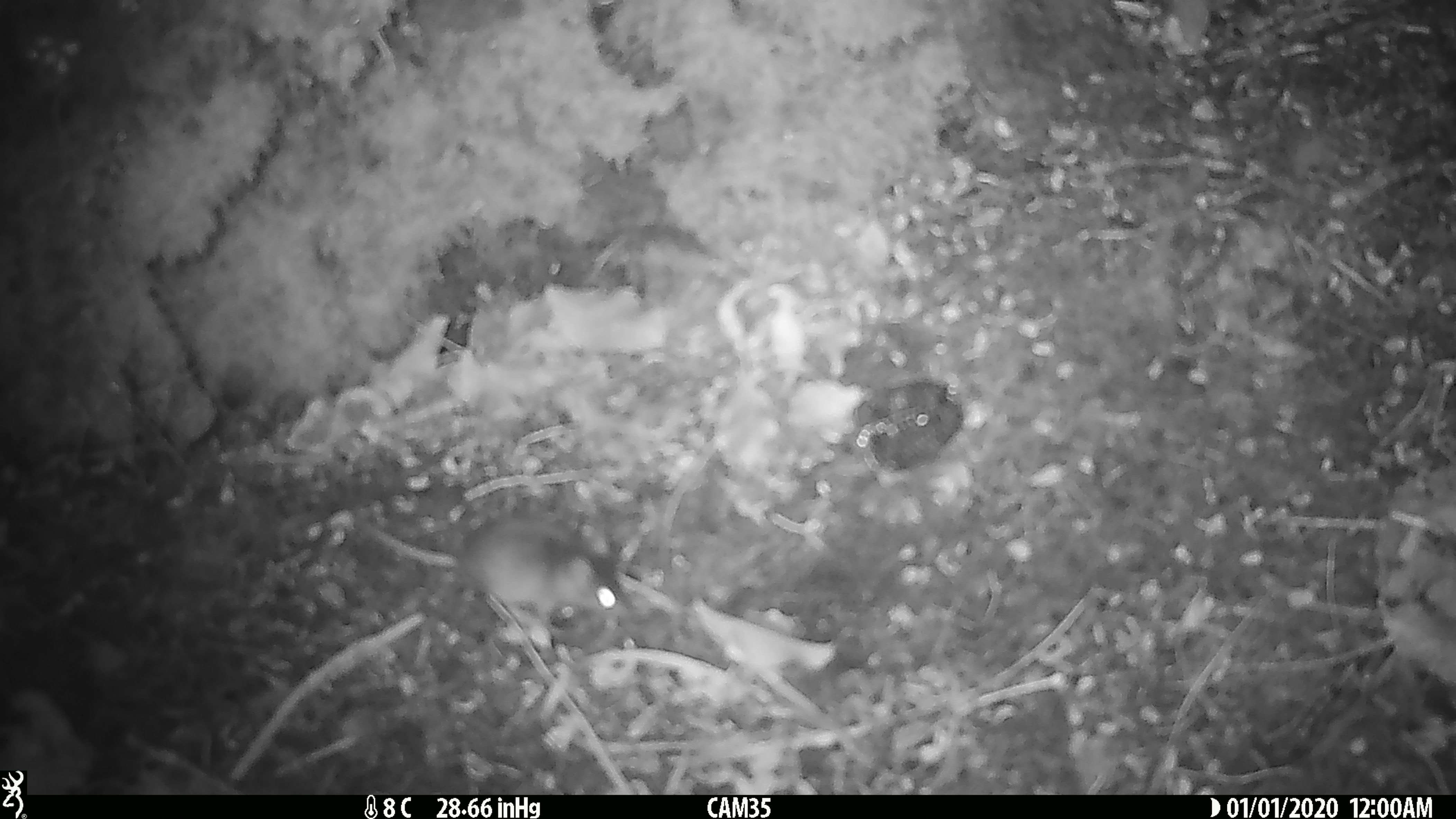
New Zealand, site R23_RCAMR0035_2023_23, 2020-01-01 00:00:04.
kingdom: Animalia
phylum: Chordata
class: Mammalia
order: Rodentia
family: Muridae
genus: Mus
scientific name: Mus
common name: mouse